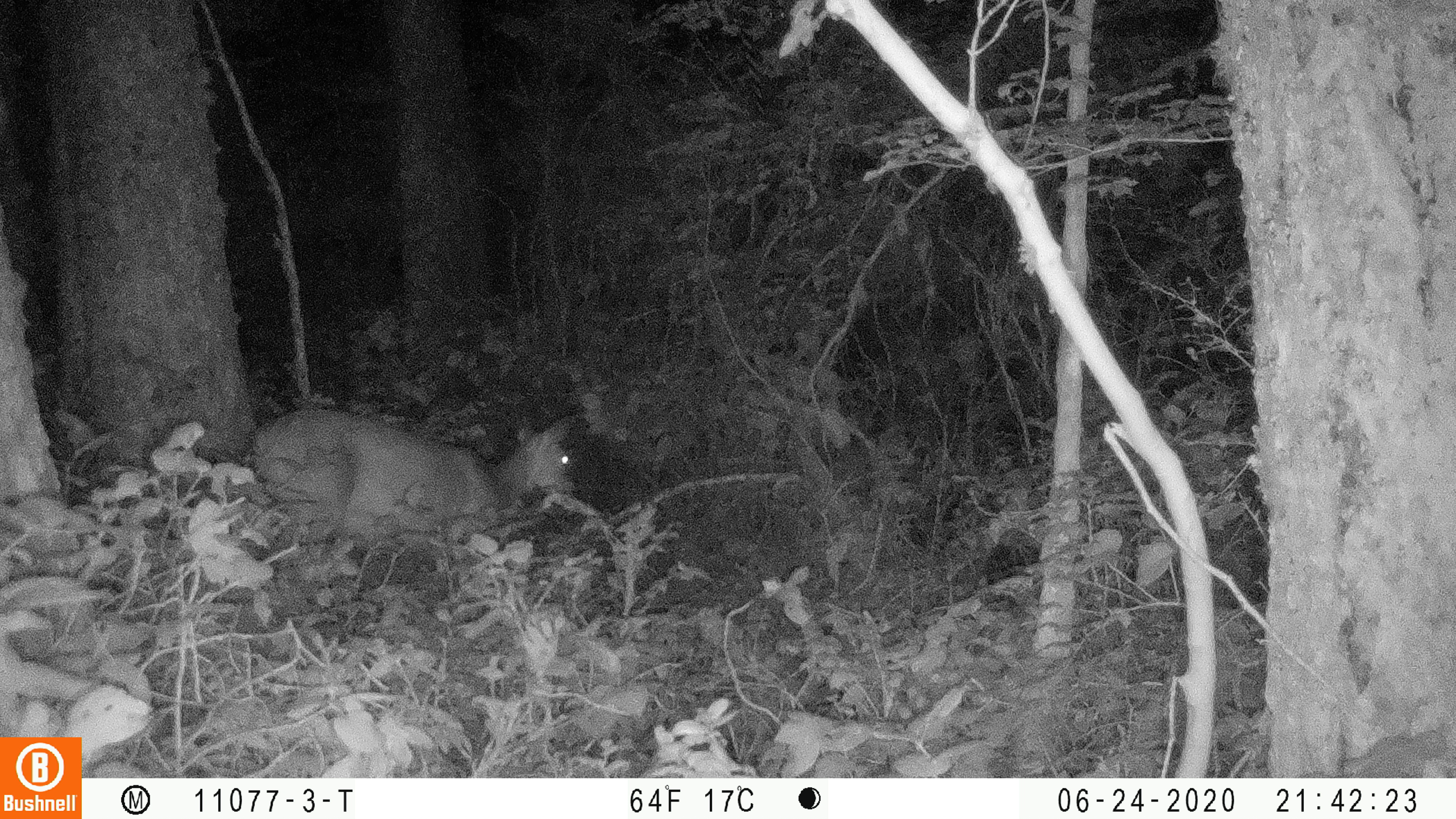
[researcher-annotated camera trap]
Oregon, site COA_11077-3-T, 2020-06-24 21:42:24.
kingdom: Animalia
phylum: Chordata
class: Mammalia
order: Artiodactyla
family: Cervidae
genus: Odocoileus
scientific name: Odocoileus hemionus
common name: black-tailed deer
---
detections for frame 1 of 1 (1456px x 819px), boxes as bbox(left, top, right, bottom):
black-tailed deer: bbox(245, 395, 590, 543)